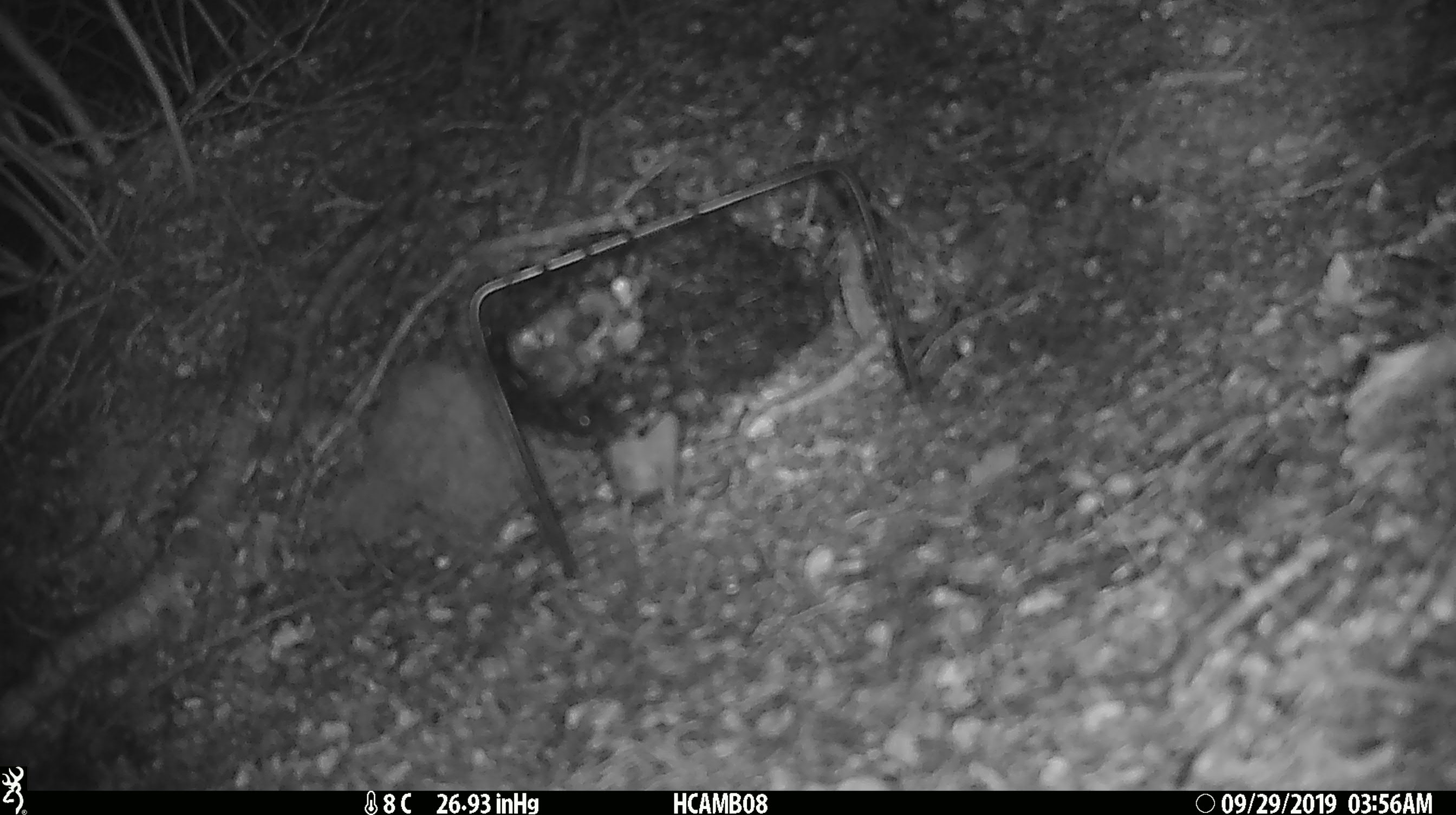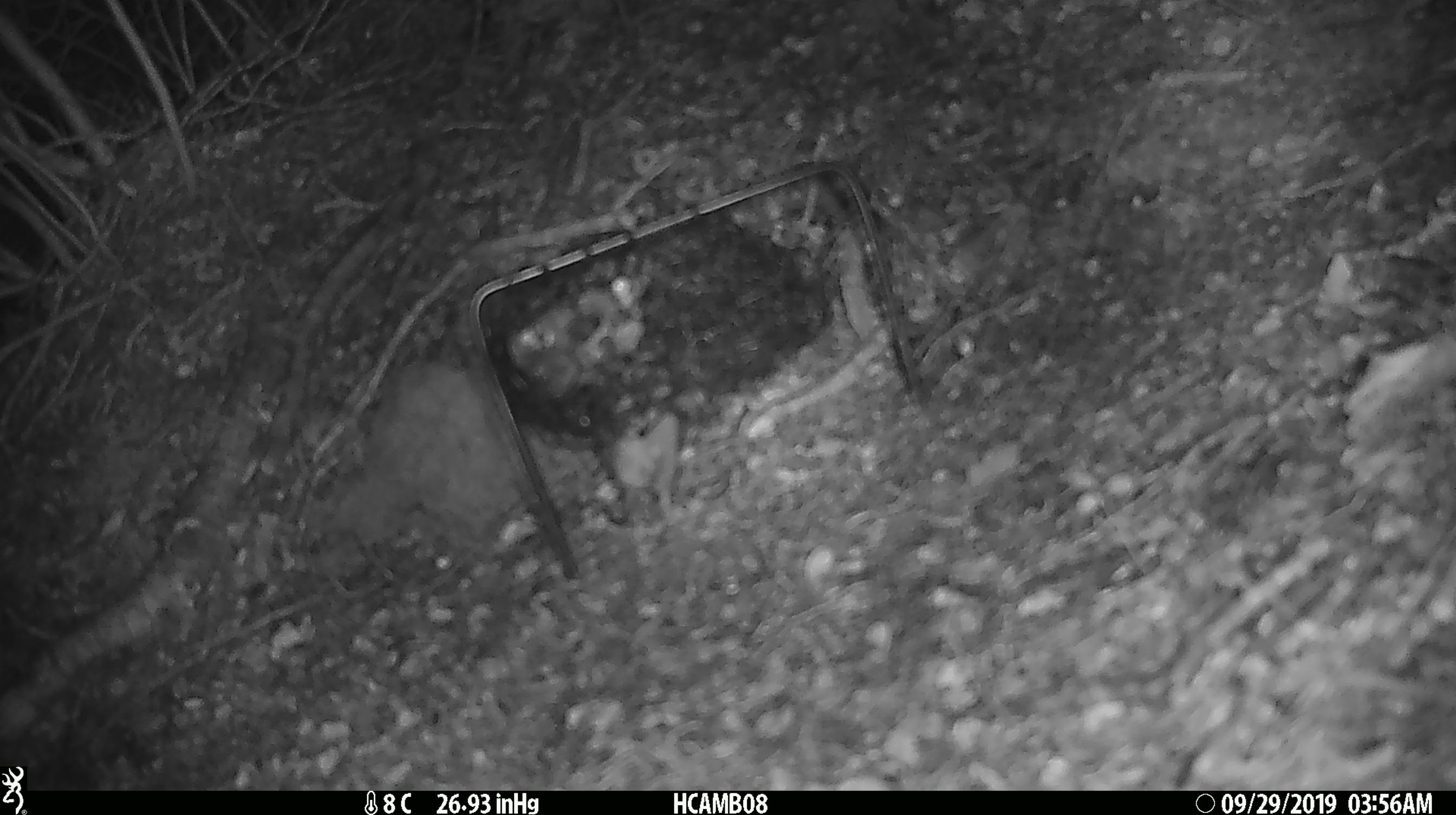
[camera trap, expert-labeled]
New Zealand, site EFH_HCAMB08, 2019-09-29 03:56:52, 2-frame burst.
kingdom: Animalia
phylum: Chordata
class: Mammalia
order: Rodentia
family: Muridae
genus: Mus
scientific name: Mus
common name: mouse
Mouse (Mus).